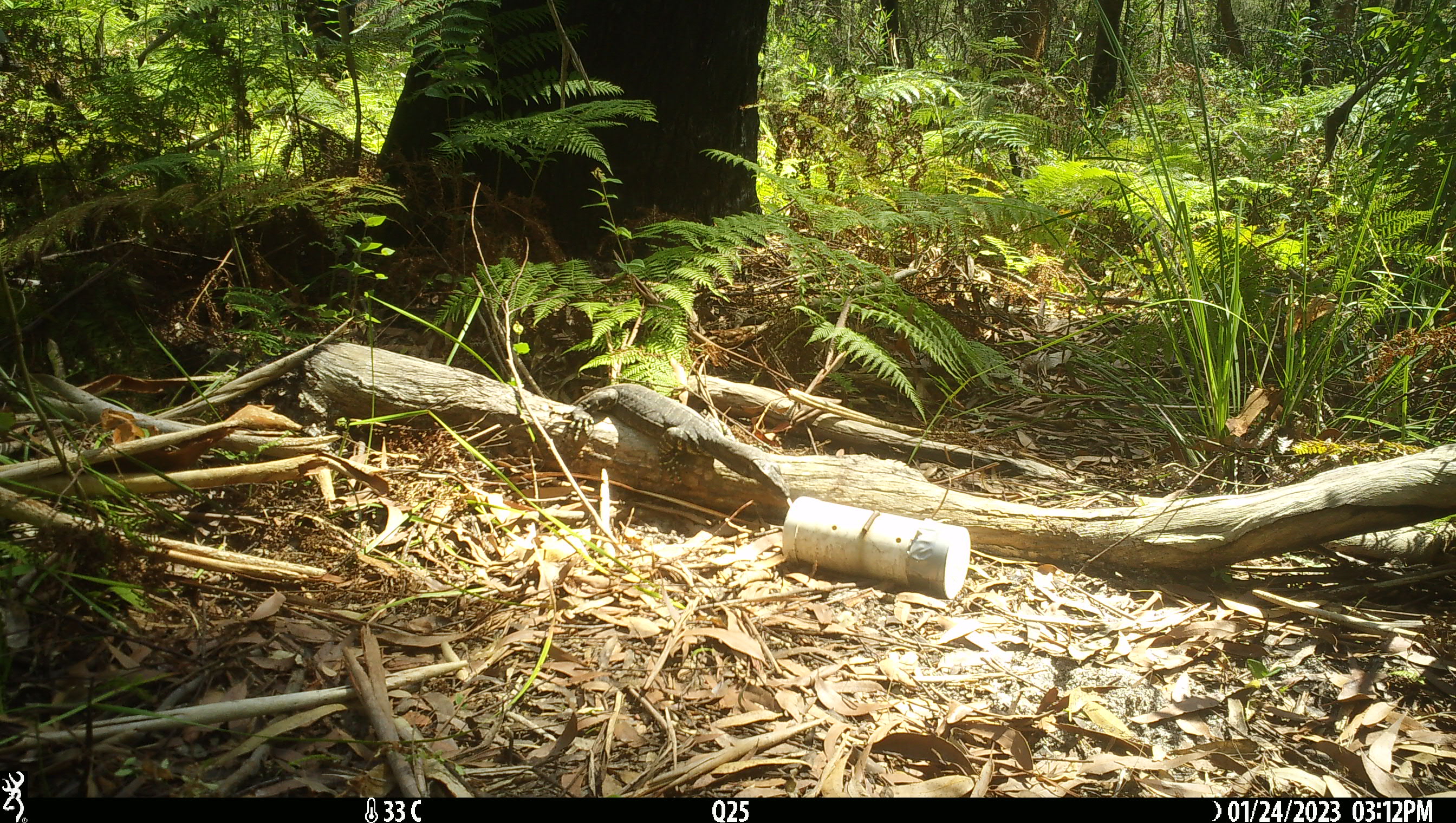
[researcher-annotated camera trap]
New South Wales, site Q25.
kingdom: Animalia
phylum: Chordata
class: Reptilia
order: Squamata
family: Varanidae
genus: Varanus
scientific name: Varanus varius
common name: lace monitor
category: goanna